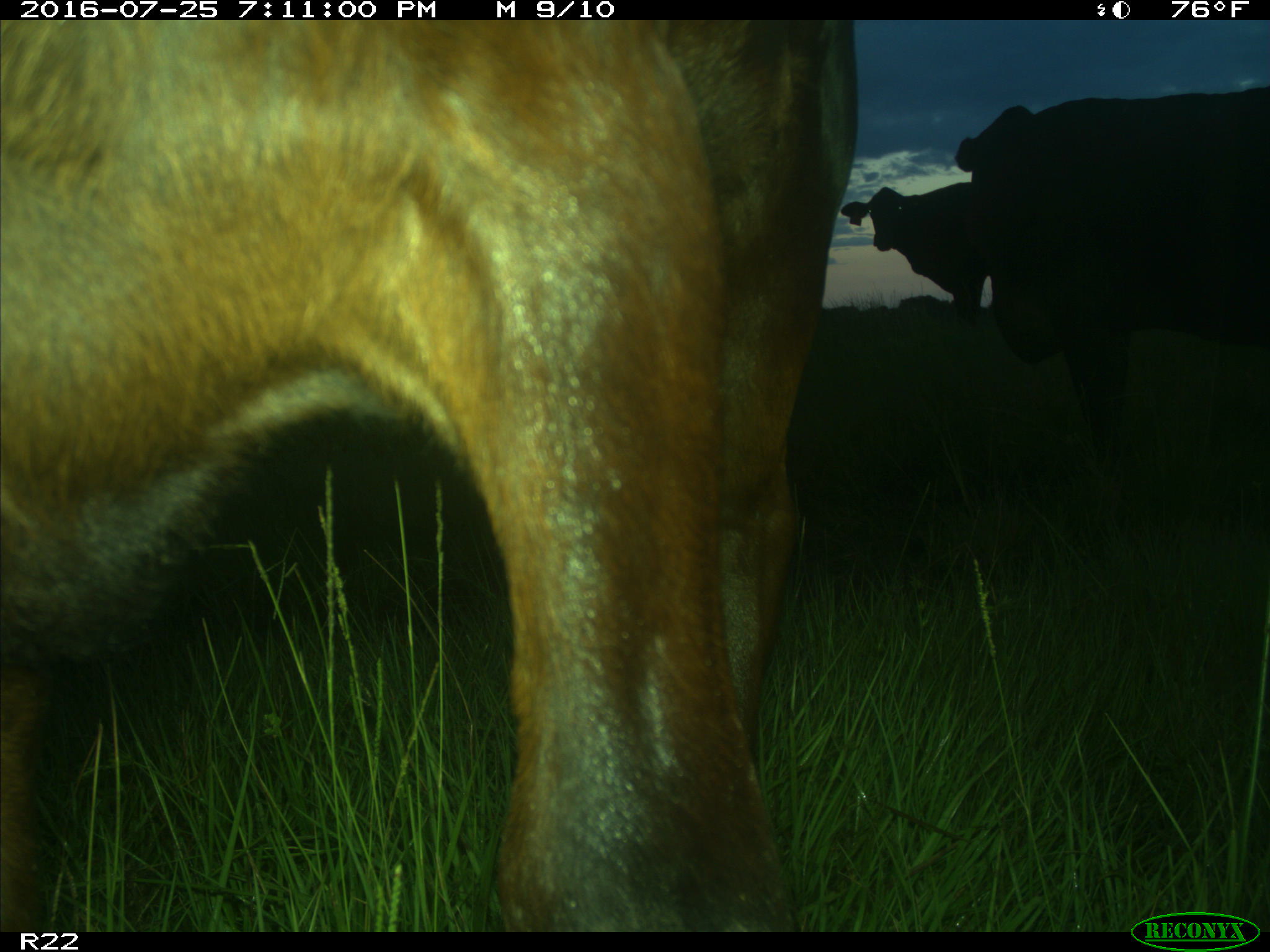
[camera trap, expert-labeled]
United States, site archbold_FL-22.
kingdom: Animalia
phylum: Chordata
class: Mammalia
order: Artiodactyla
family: Bovidae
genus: Bos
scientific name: Bos taurus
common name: domestic cow